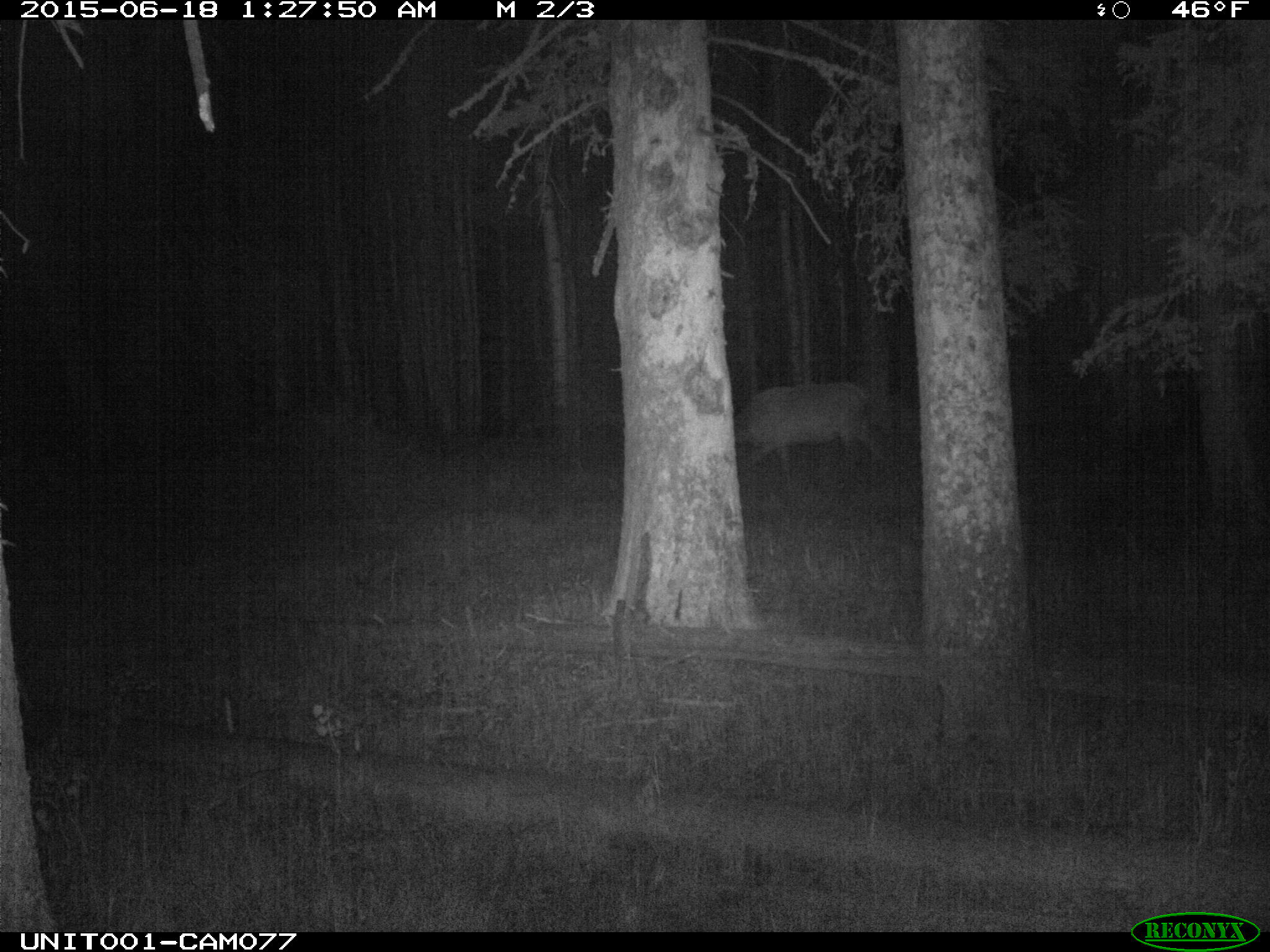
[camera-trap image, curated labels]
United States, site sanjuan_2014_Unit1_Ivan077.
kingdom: Animalia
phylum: Chordata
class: Mammalia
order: Artiodactyla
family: Cervidae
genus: Cervus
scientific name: Cervus elaphus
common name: red deer